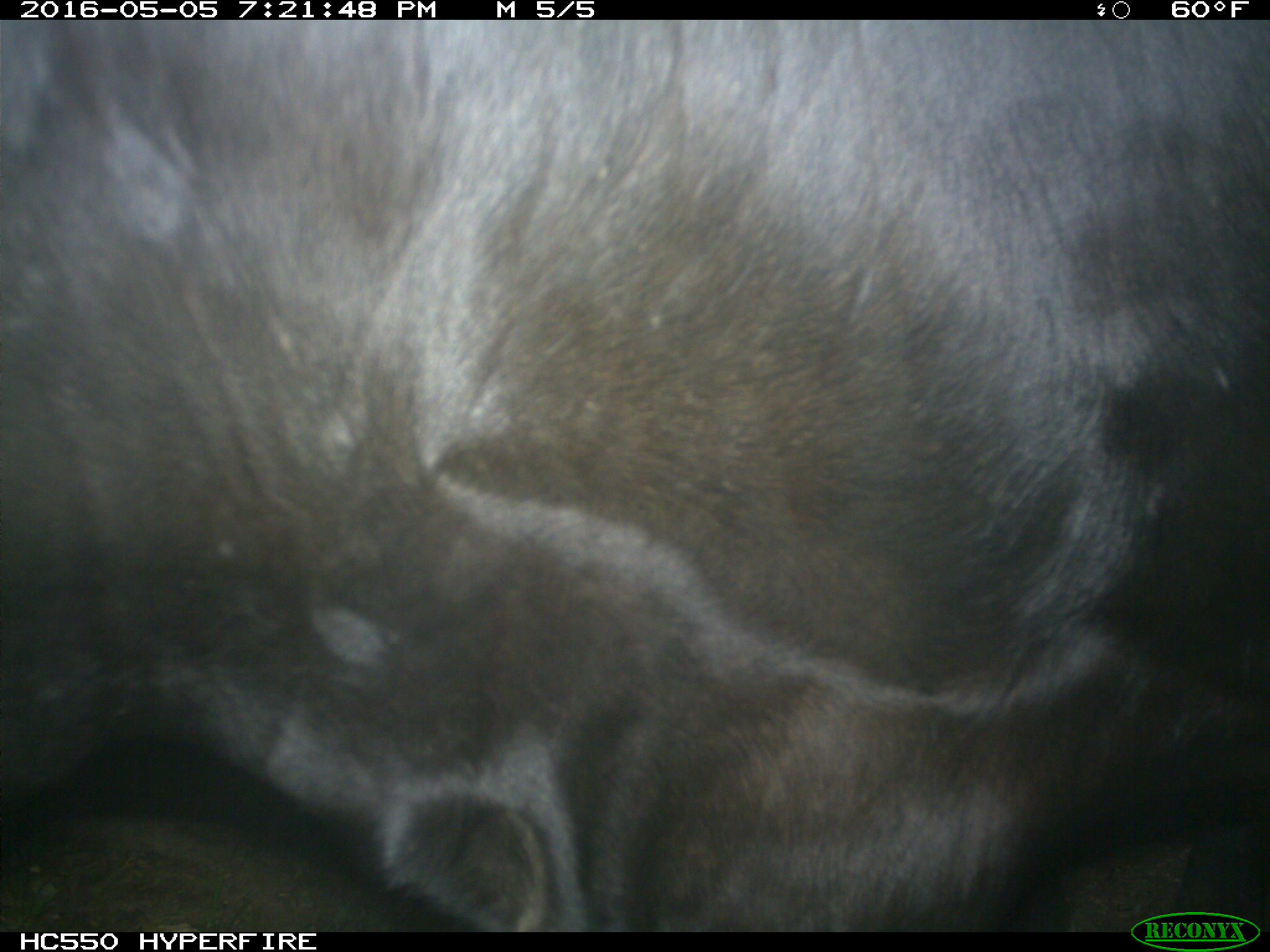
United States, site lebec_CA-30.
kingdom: Animalia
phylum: Chordata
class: Mammalia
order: Artiodactyla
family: Bovidae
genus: Bos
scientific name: Bos taurus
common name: domestic cow